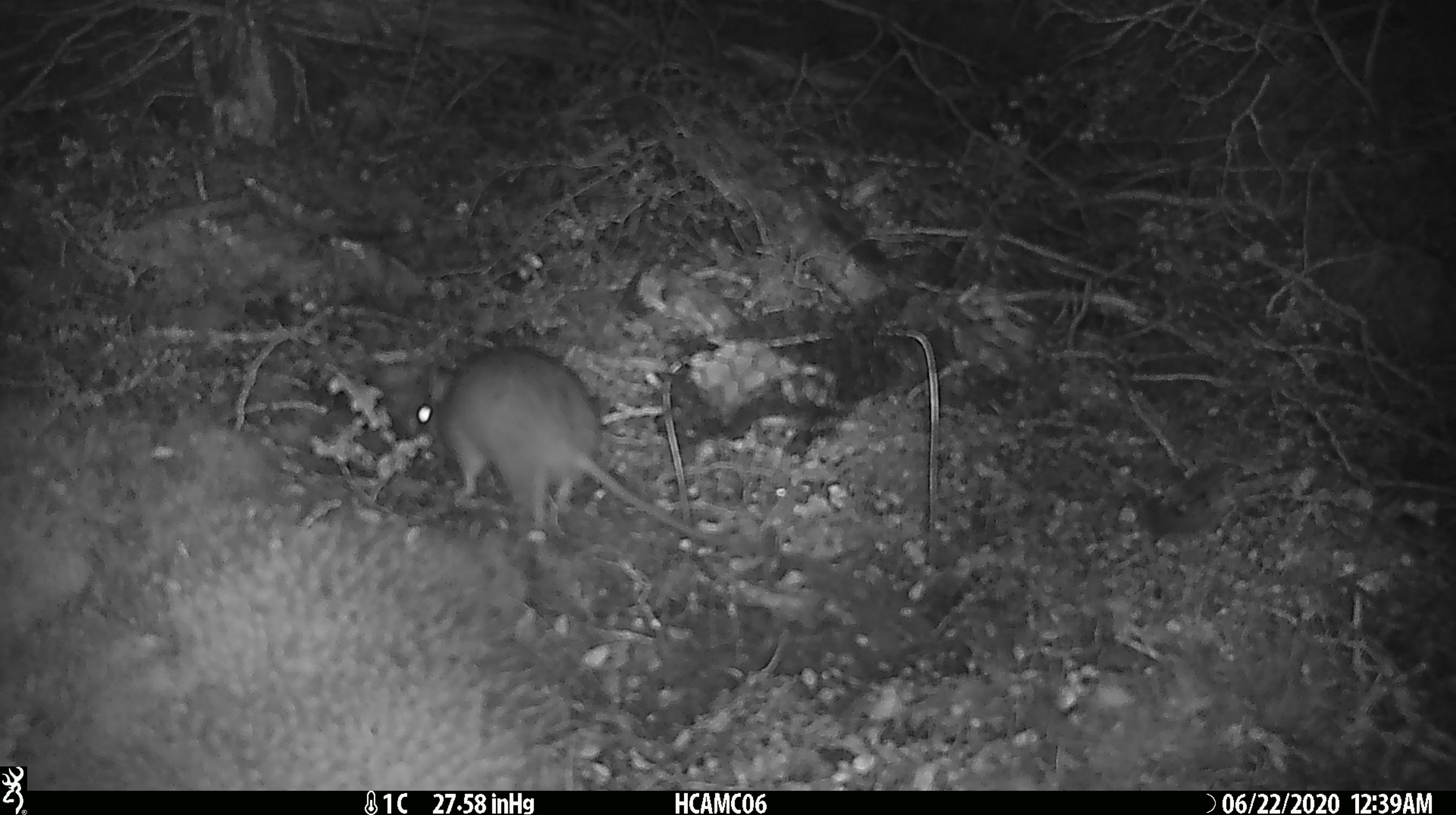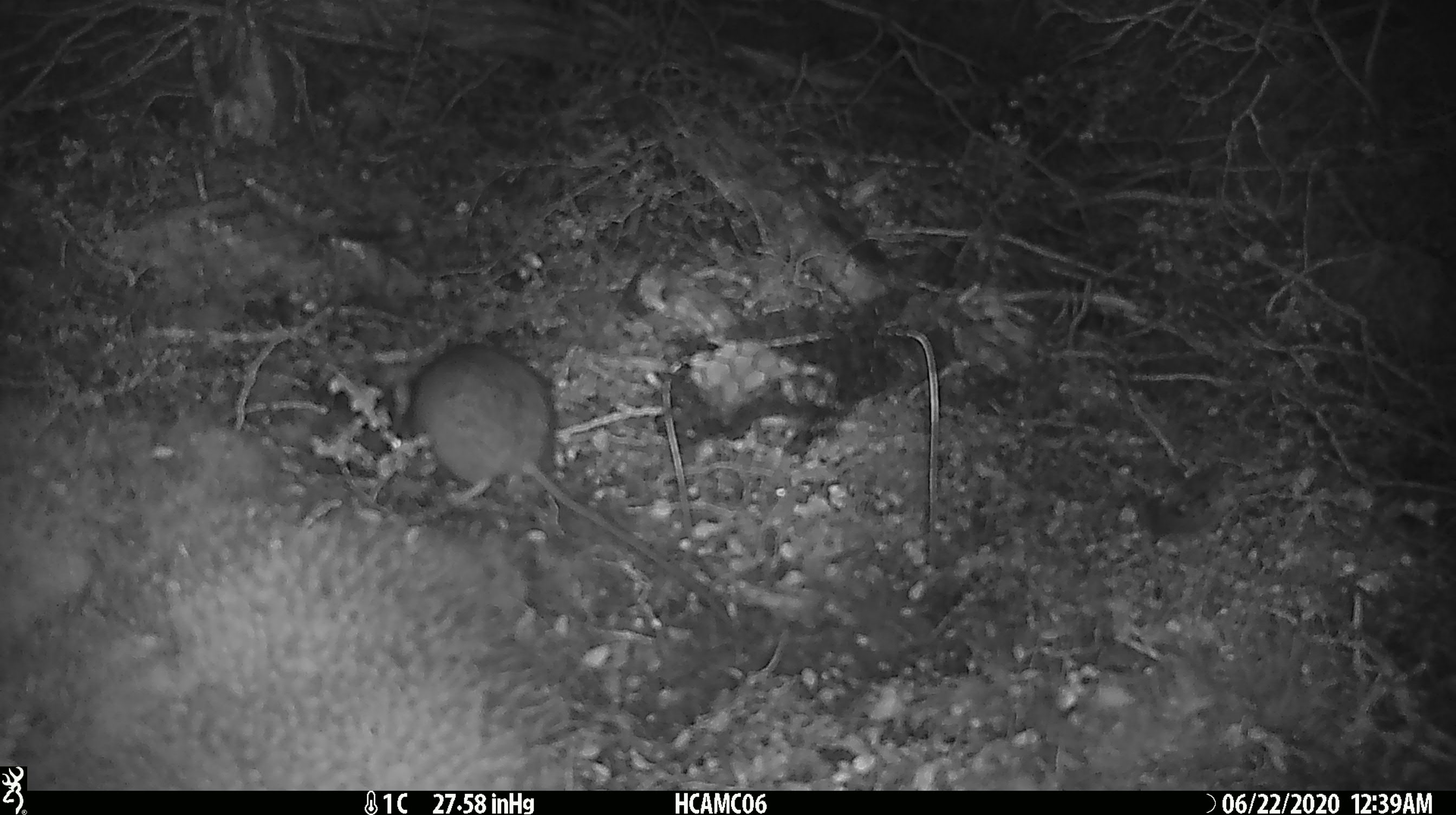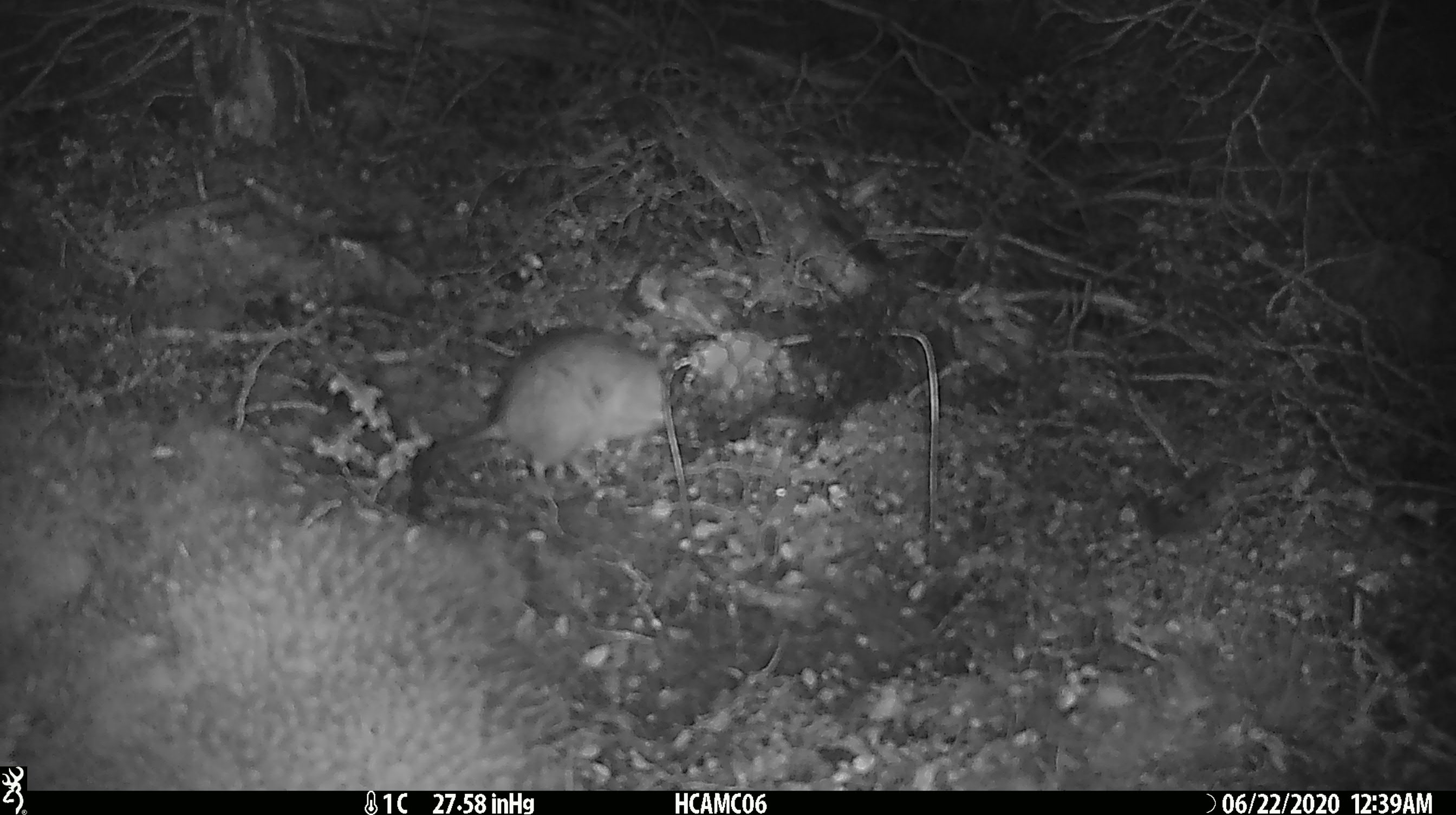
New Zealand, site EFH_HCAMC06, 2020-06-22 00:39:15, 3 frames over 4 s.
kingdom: Animalia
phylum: Chordata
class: Mammalia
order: Rodentia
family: Muridae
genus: Rattus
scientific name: Rattus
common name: rat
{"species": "rat (Rattus)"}